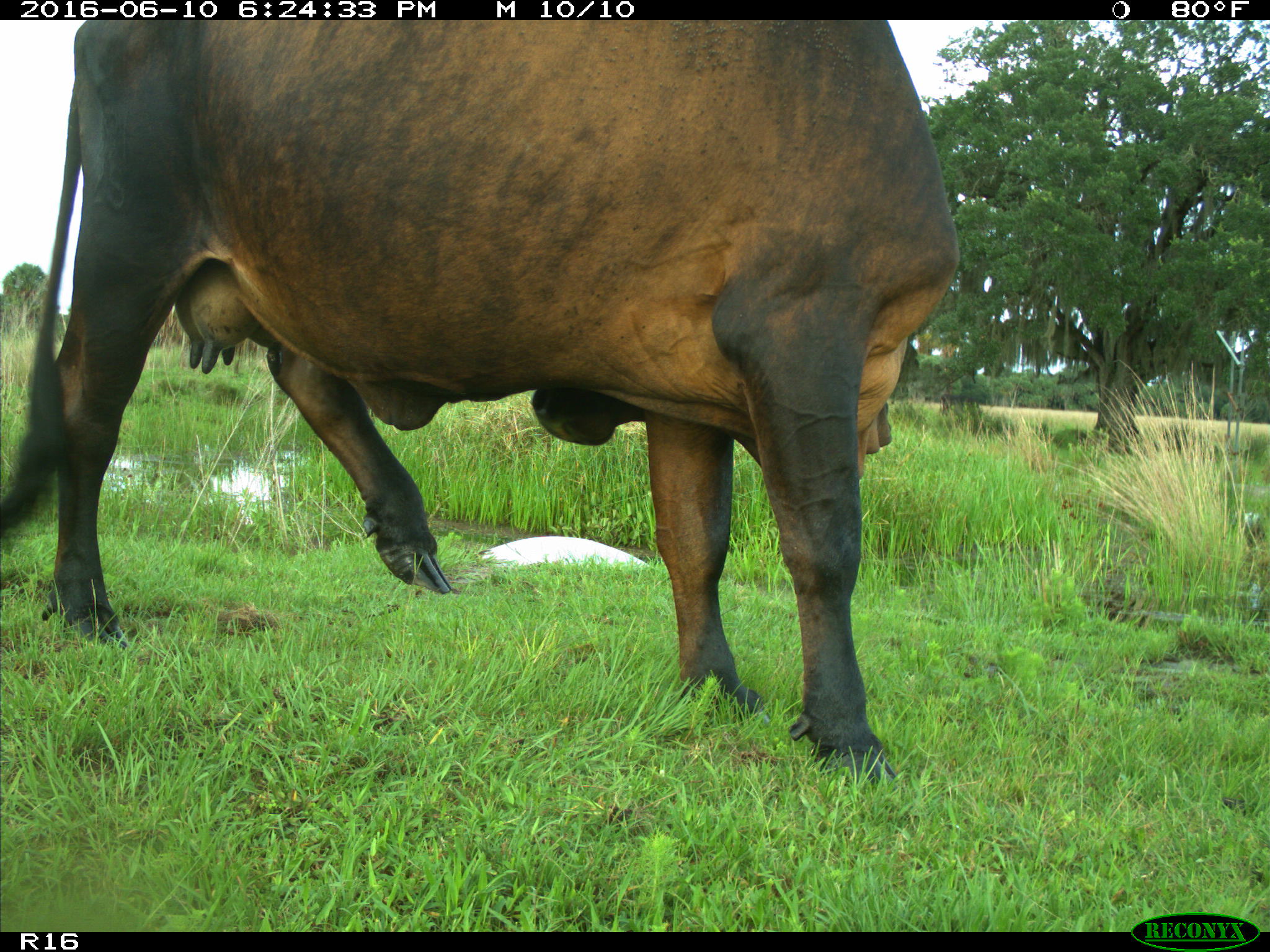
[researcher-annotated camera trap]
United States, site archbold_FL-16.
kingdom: Animalia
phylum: Chordata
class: Mammalia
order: Artiodactyla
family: Bovidae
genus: Bos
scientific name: Bos taurus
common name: domestic cow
Bos taurus (domestic cow).